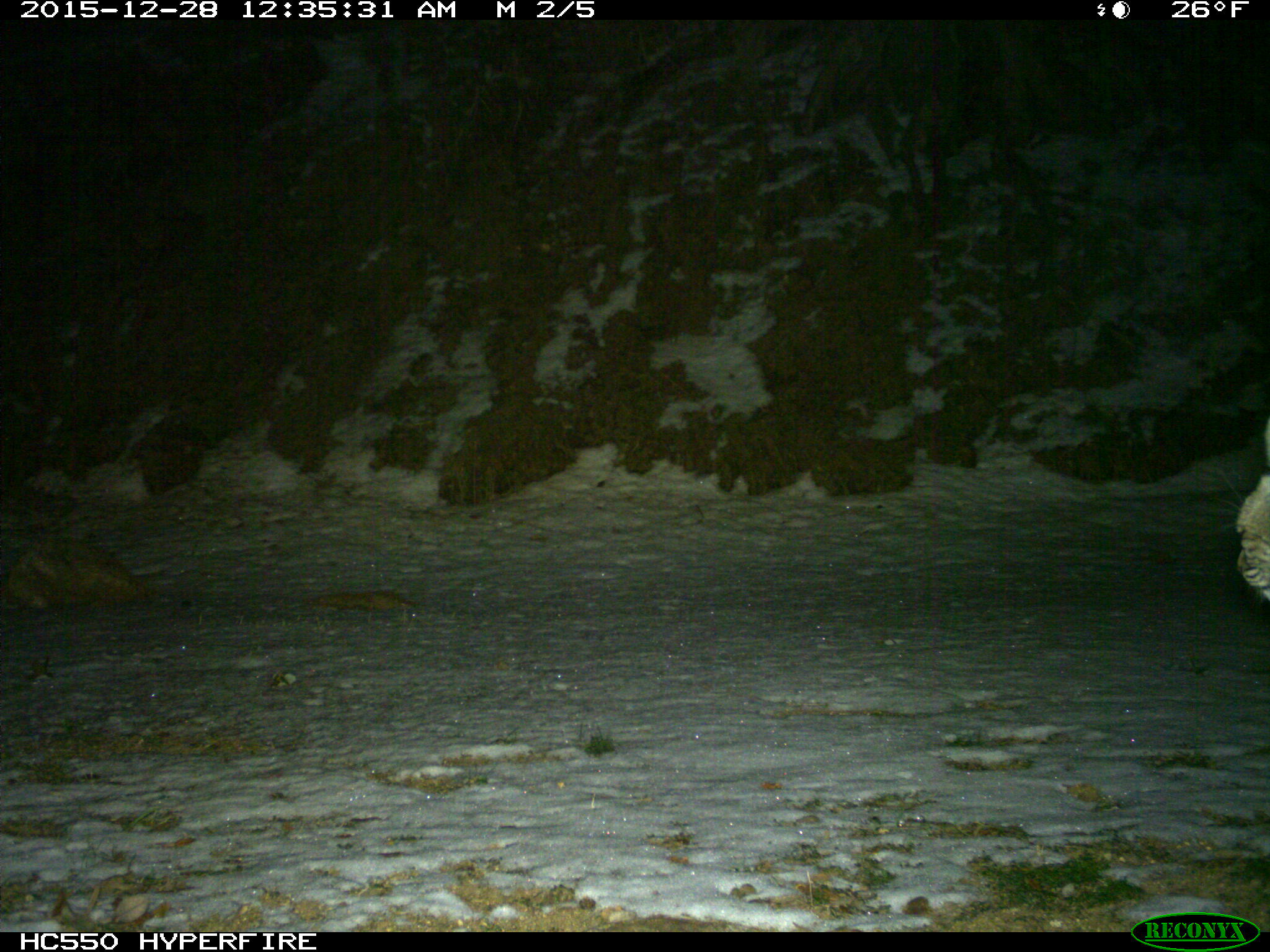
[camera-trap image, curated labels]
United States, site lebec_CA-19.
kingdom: Animalia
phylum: Chordata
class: Mammalia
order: Carnivora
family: Felidae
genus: Lynx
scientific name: Lynx rufus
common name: bobcat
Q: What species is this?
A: Lynx rufus (bobcat).